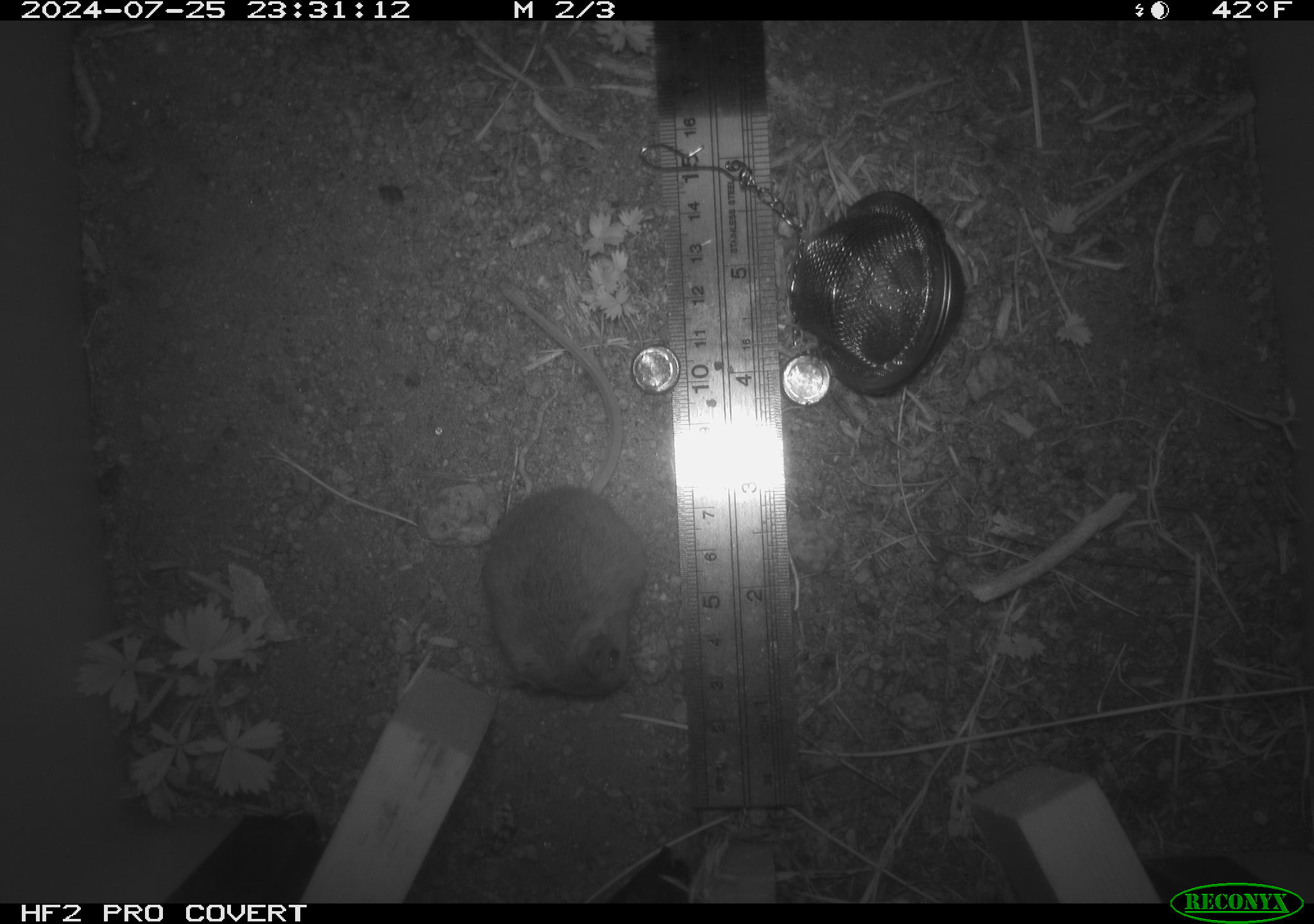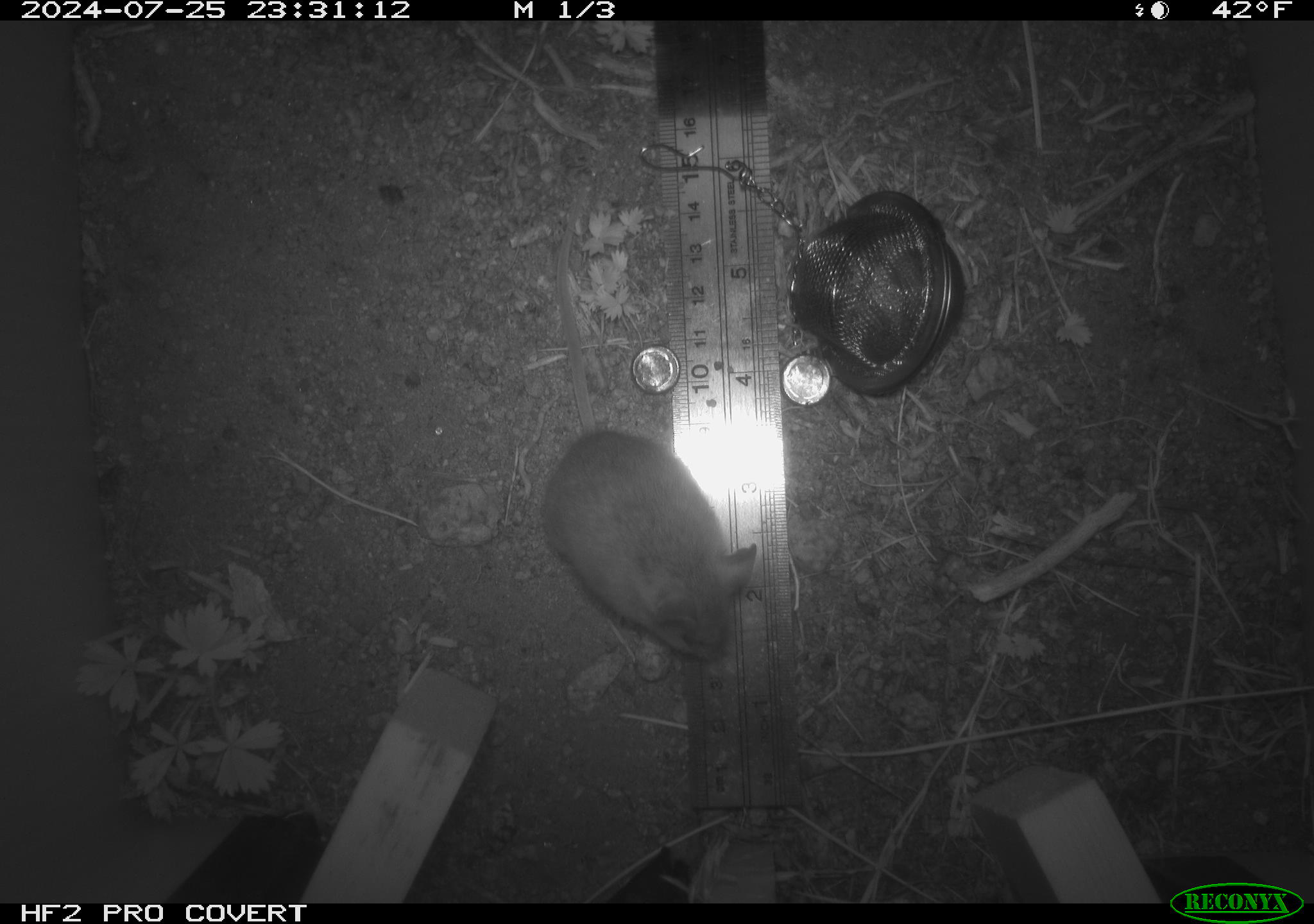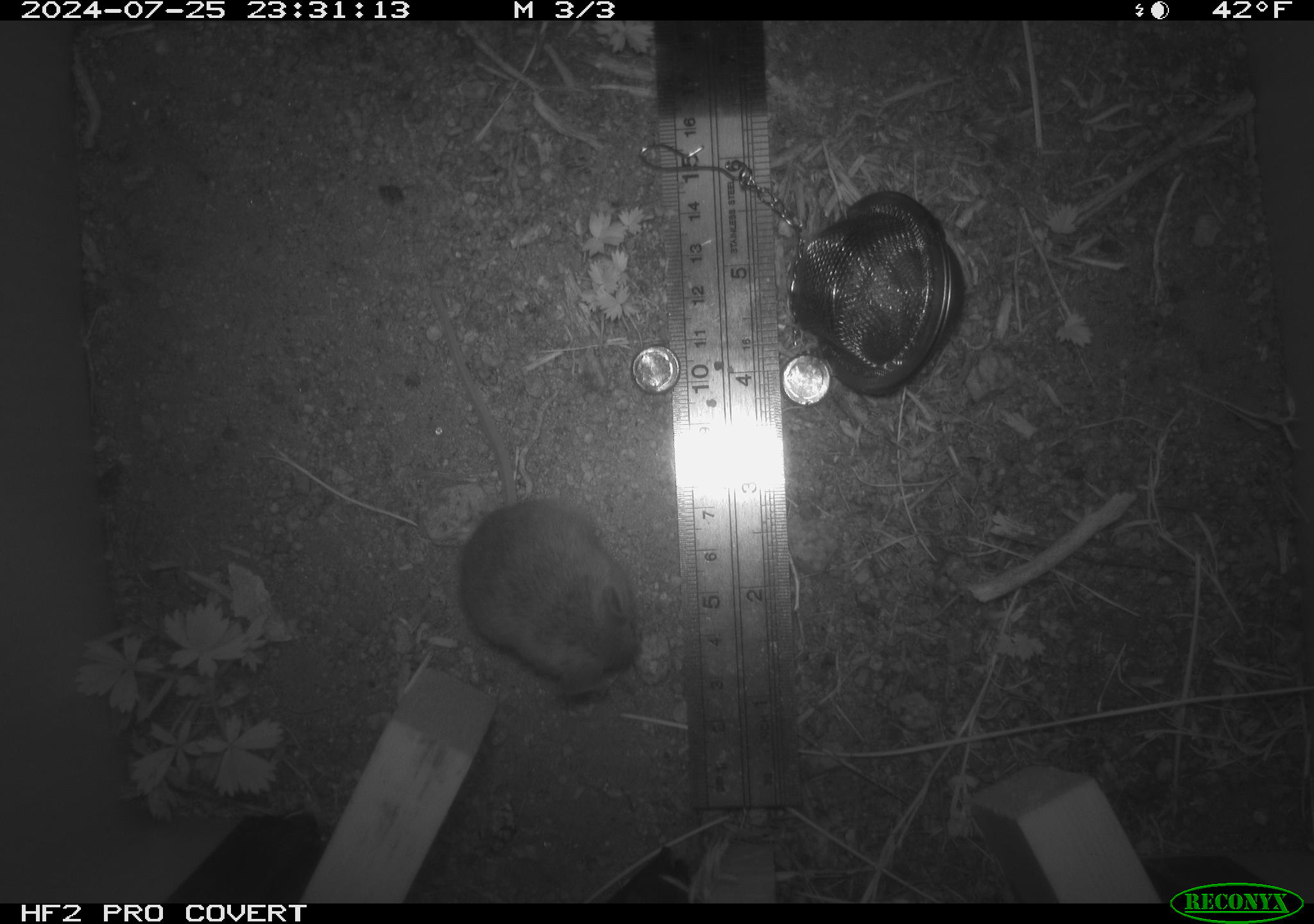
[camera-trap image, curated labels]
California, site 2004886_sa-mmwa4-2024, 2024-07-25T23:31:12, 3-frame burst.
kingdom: Animalia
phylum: Chordata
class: Mammalia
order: Rodentia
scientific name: Rodentia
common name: mouse species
Mouse species (Rodentia).